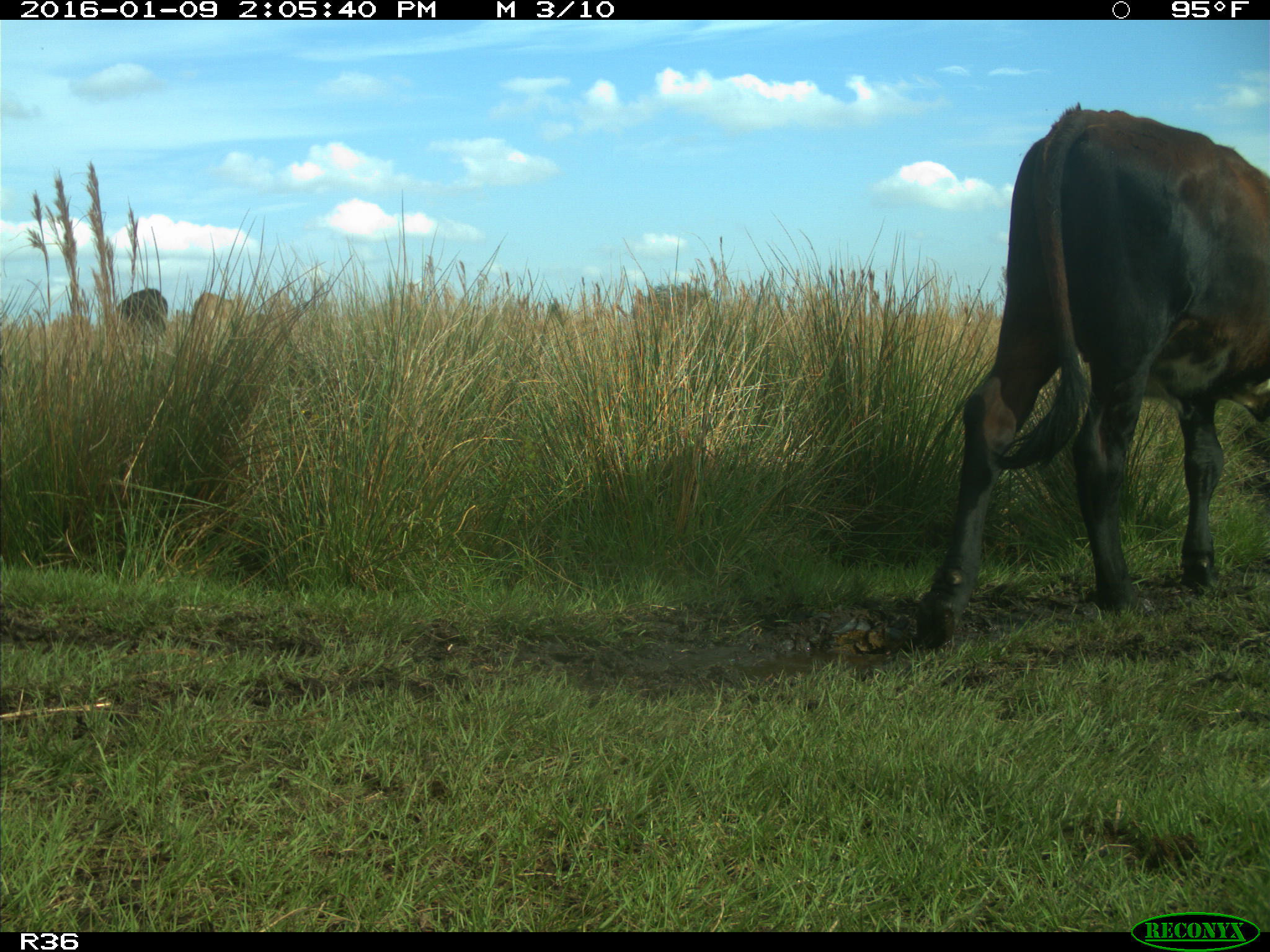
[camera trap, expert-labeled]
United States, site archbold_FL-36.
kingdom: Animalia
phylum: Chordata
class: Mammalia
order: Artiodactyla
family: Bovidae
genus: Bos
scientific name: Bos taurus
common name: domestic cow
Bos taurus (domestic cow).